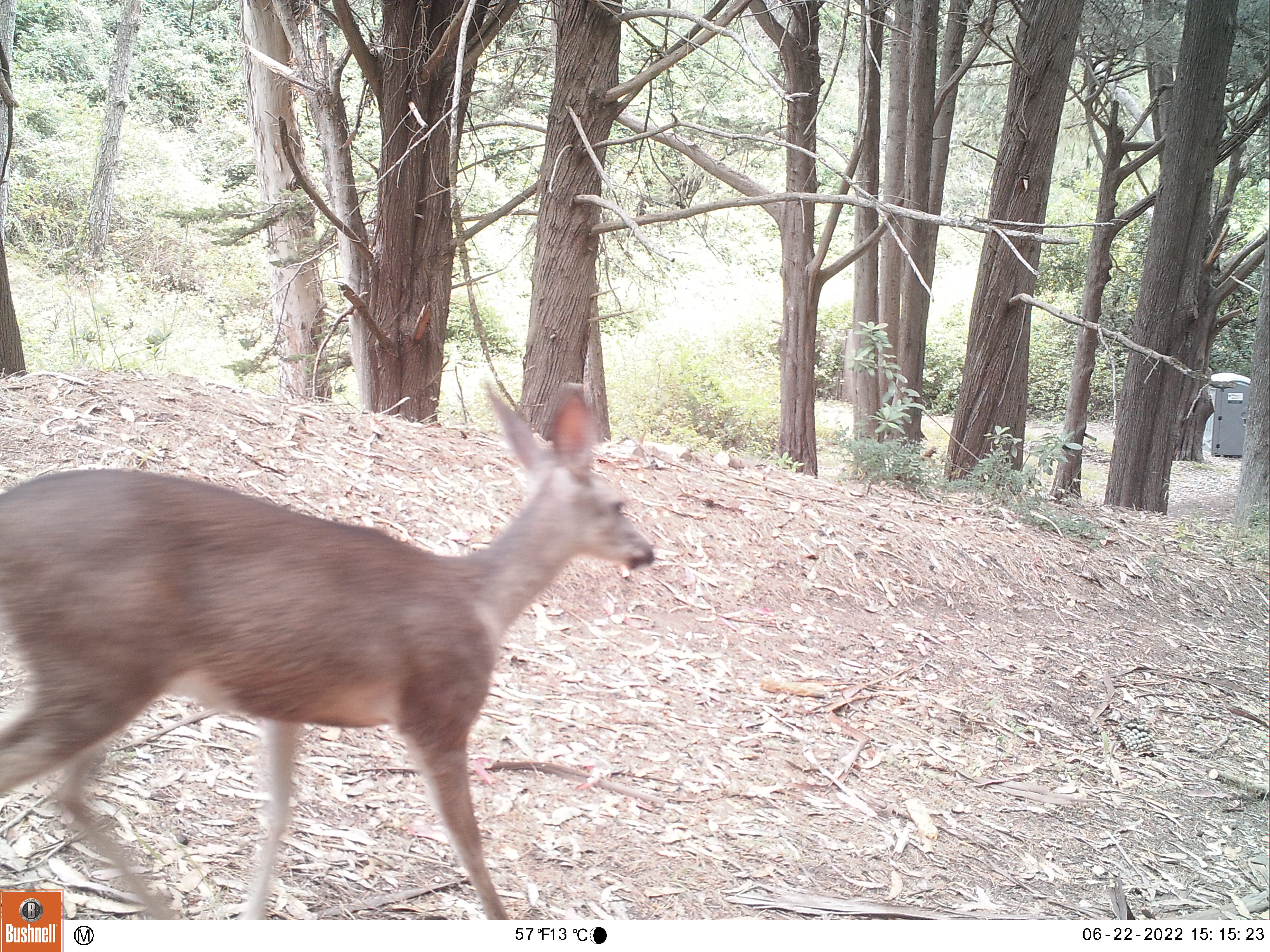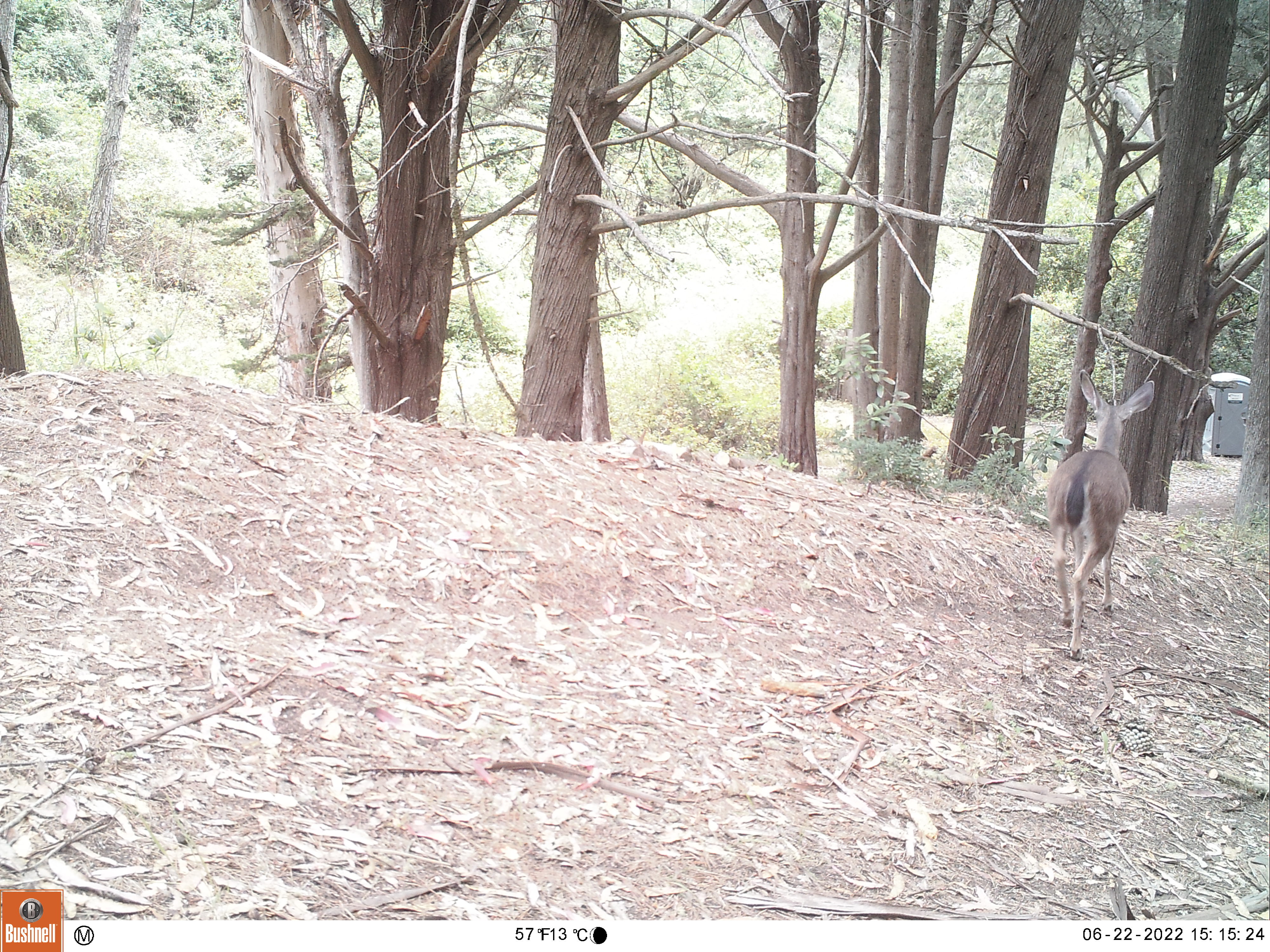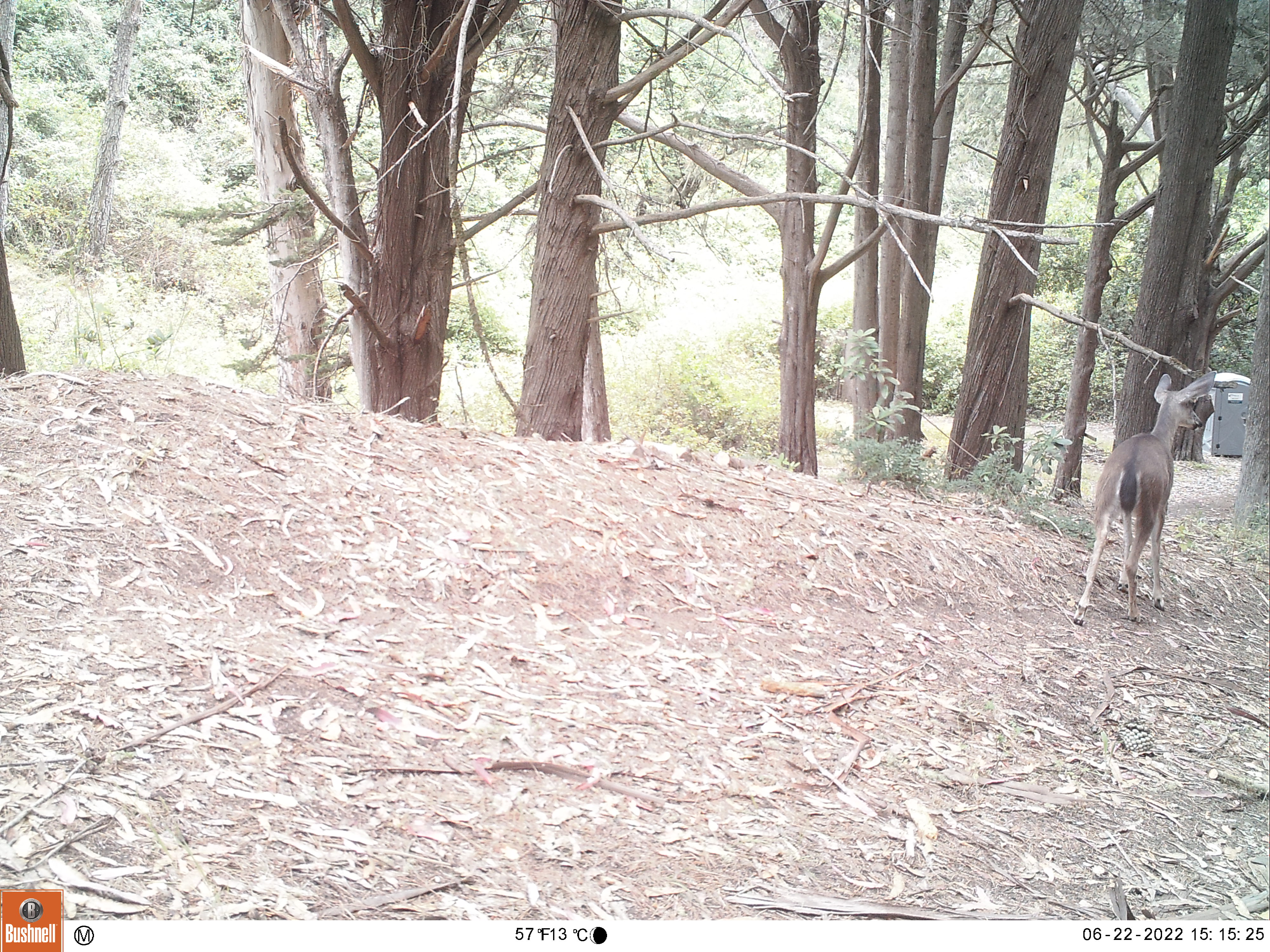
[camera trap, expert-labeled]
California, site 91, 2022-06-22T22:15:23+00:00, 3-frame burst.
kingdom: Animalia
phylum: Chordata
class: Mammalia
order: Artiodactyla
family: Cervidae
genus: Odocoileus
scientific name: Odocoileus hemionus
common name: mule deer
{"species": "mule deer (Odocoileus hemionus)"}